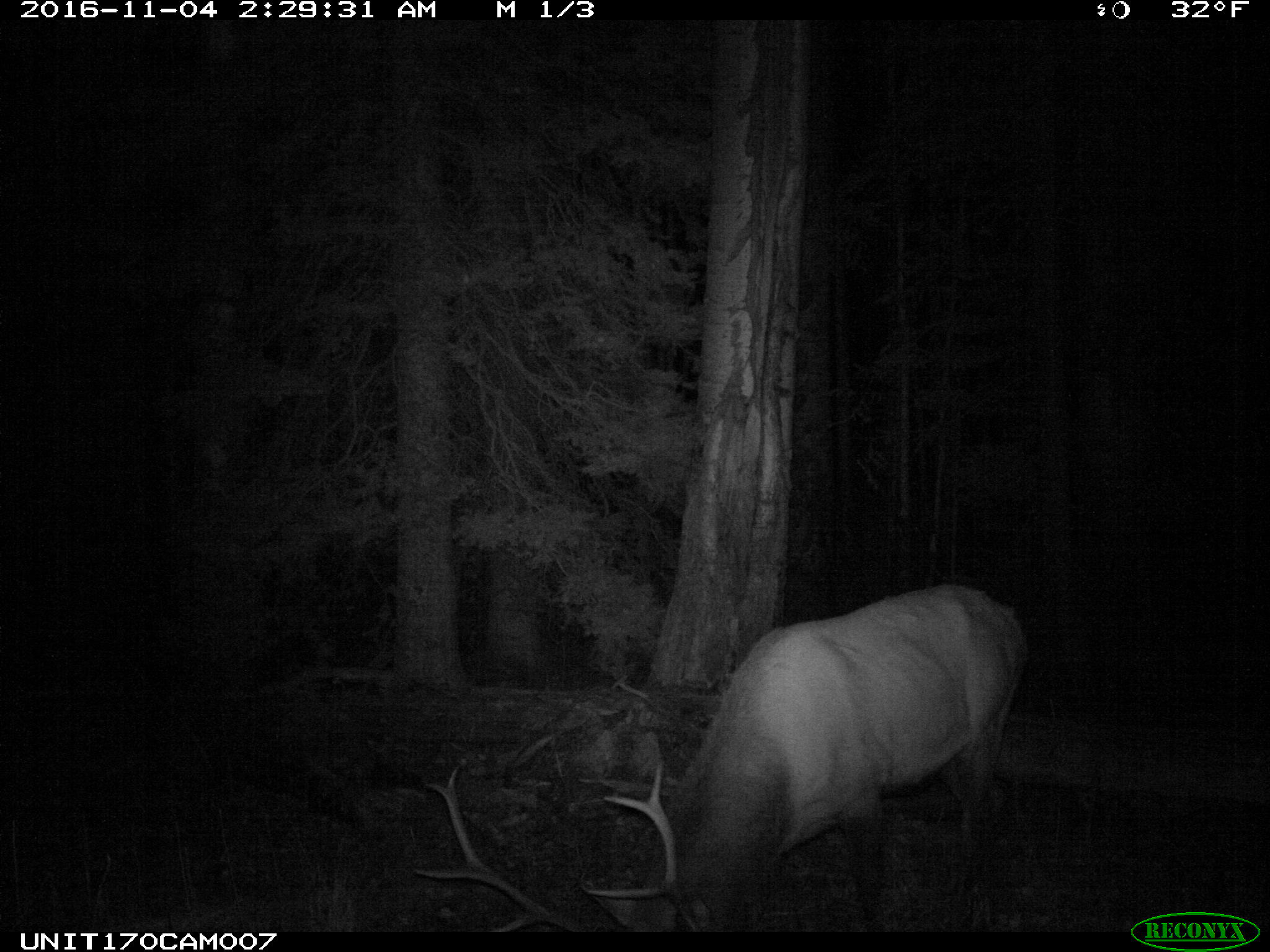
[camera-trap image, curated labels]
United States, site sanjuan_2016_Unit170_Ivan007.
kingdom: Animalia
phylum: Chordata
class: Mammalia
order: Artiodactyla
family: Cervidae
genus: Cervus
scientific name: Cervus elaphus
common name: red deer